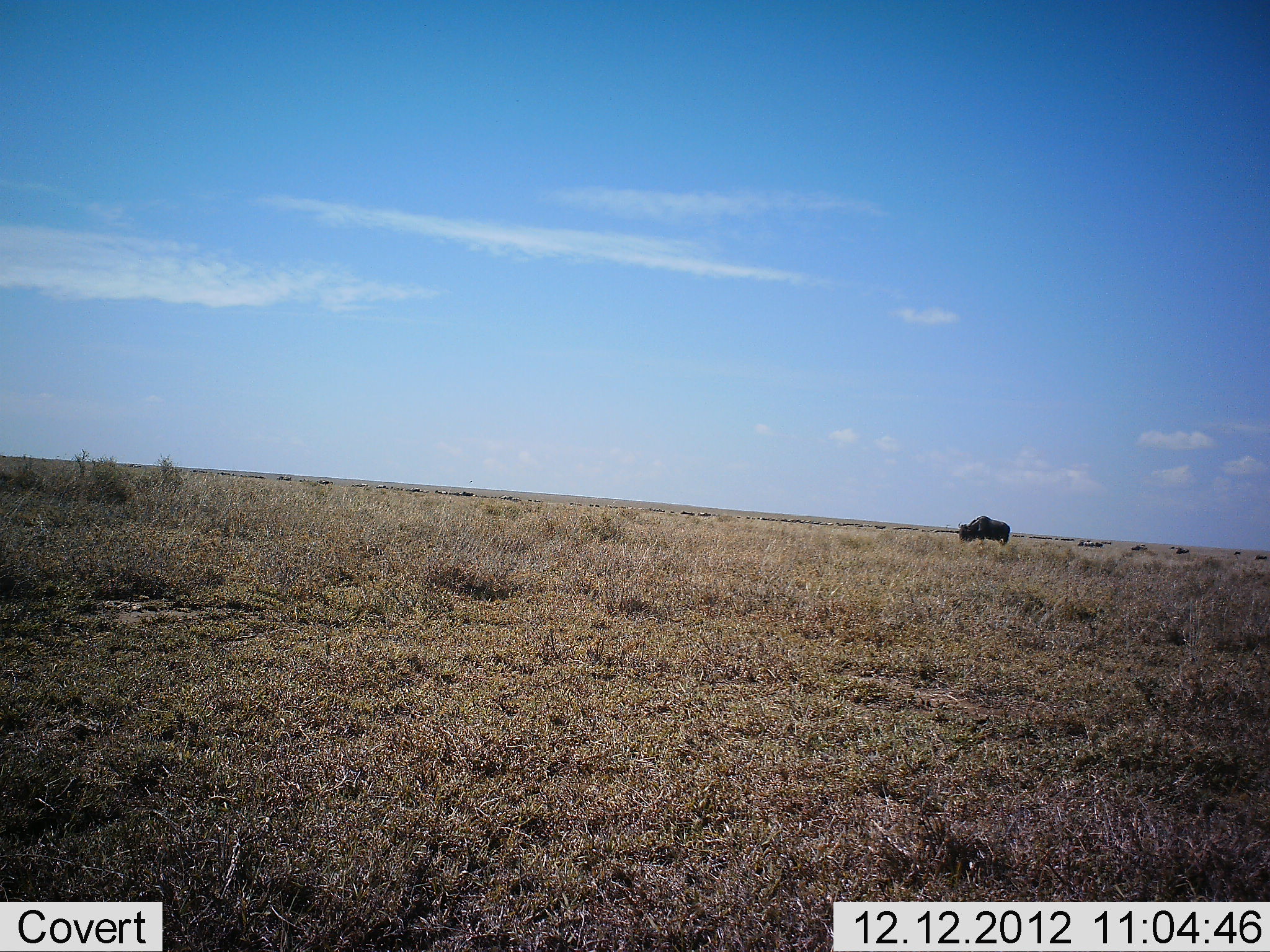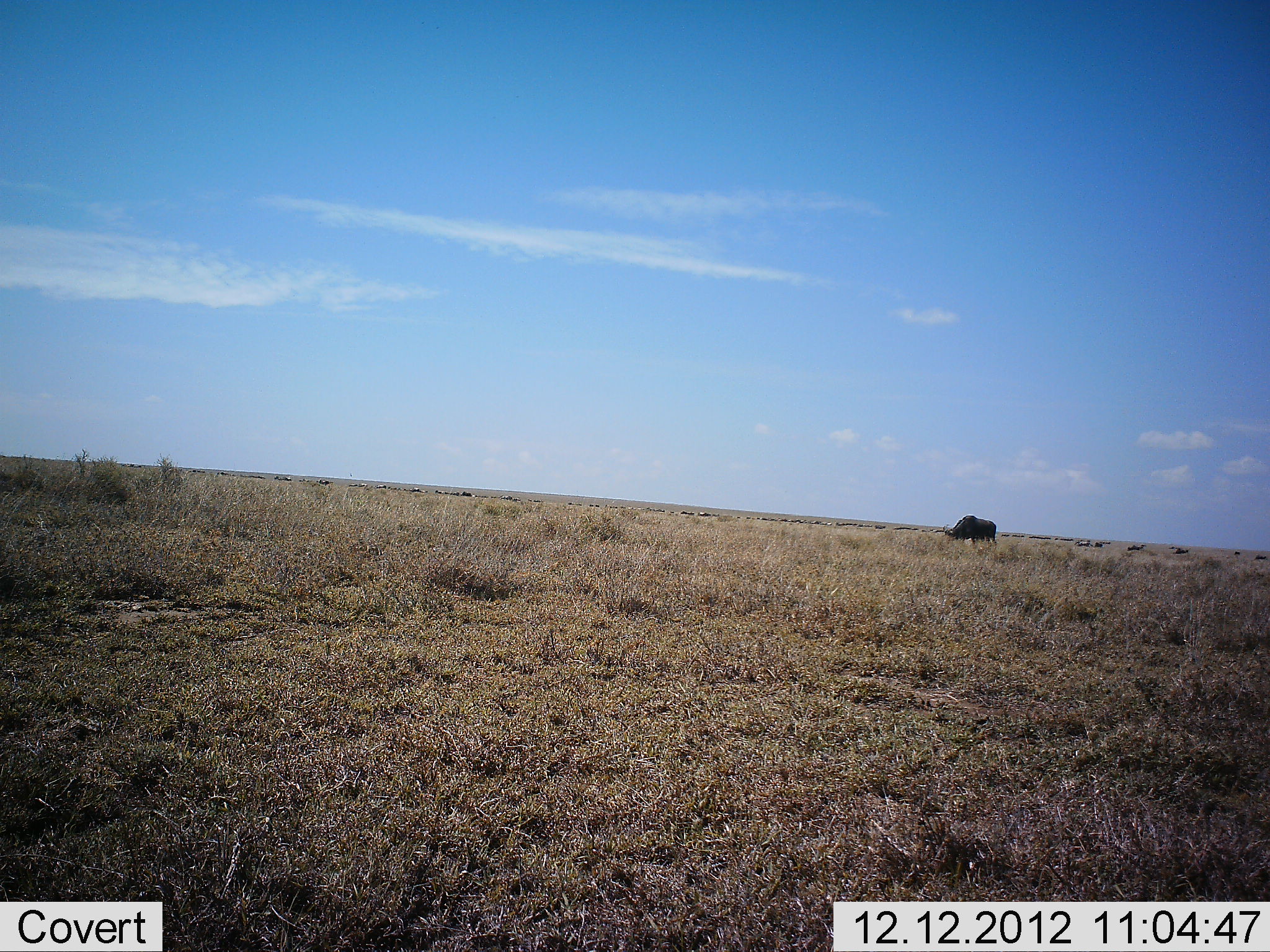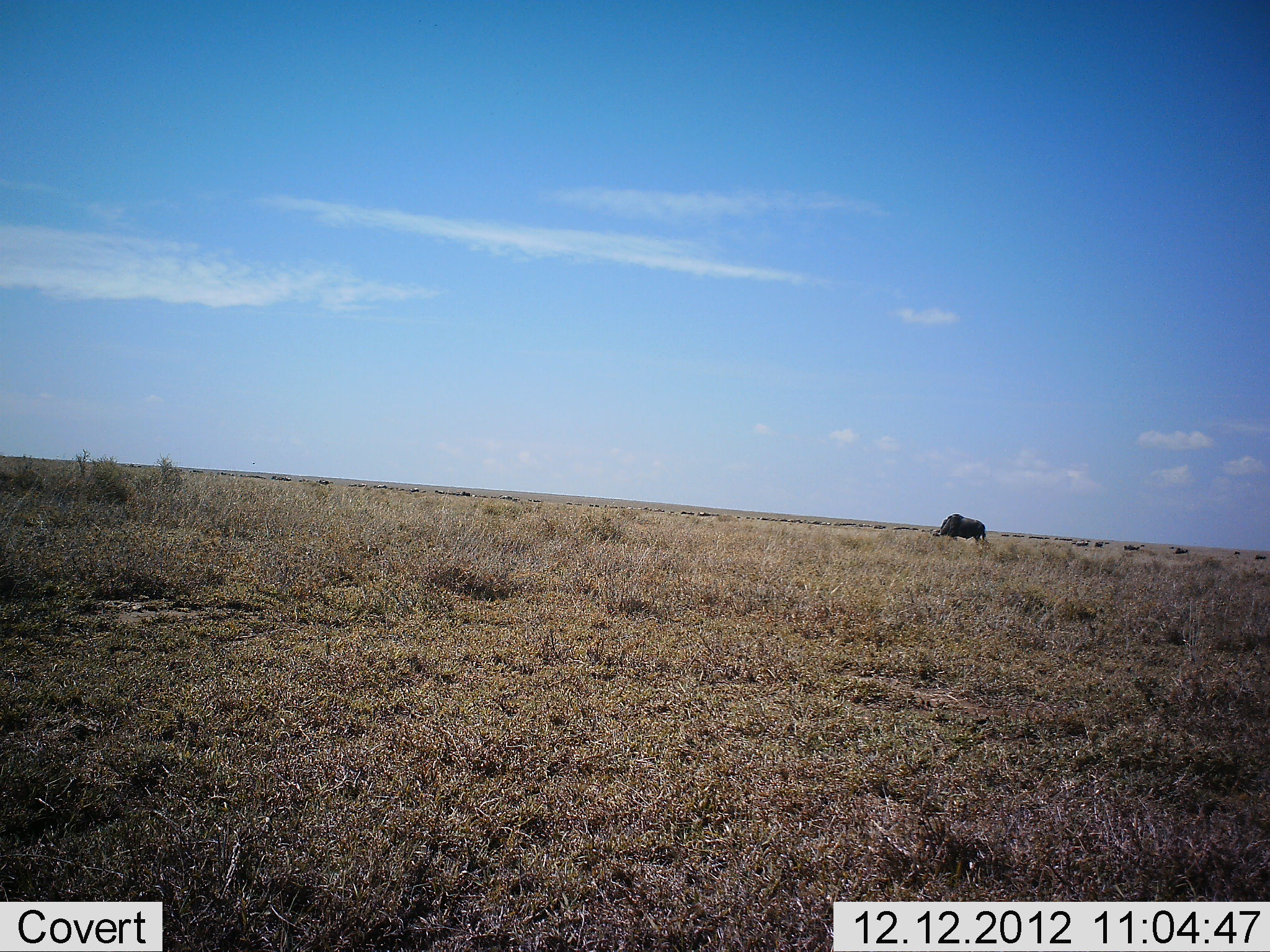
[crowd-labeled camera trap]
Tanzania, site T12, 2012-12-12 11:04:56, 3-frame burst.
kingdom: Animalia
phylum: Chordata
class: Mammalia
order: Artiodactyla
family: Bovidae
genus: Connochaetes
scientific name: Connochaetes taurinus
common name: blue wildebeest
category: wildebeest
Wildebeest (blue wildebeest) (Connochaetes taurinus), count 11-50. Behavior (volunteer vote fractions): standing 20%, resting 0%, moving 40%, interacting 0%. Young present (vote fraction): 0%. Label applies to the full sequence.